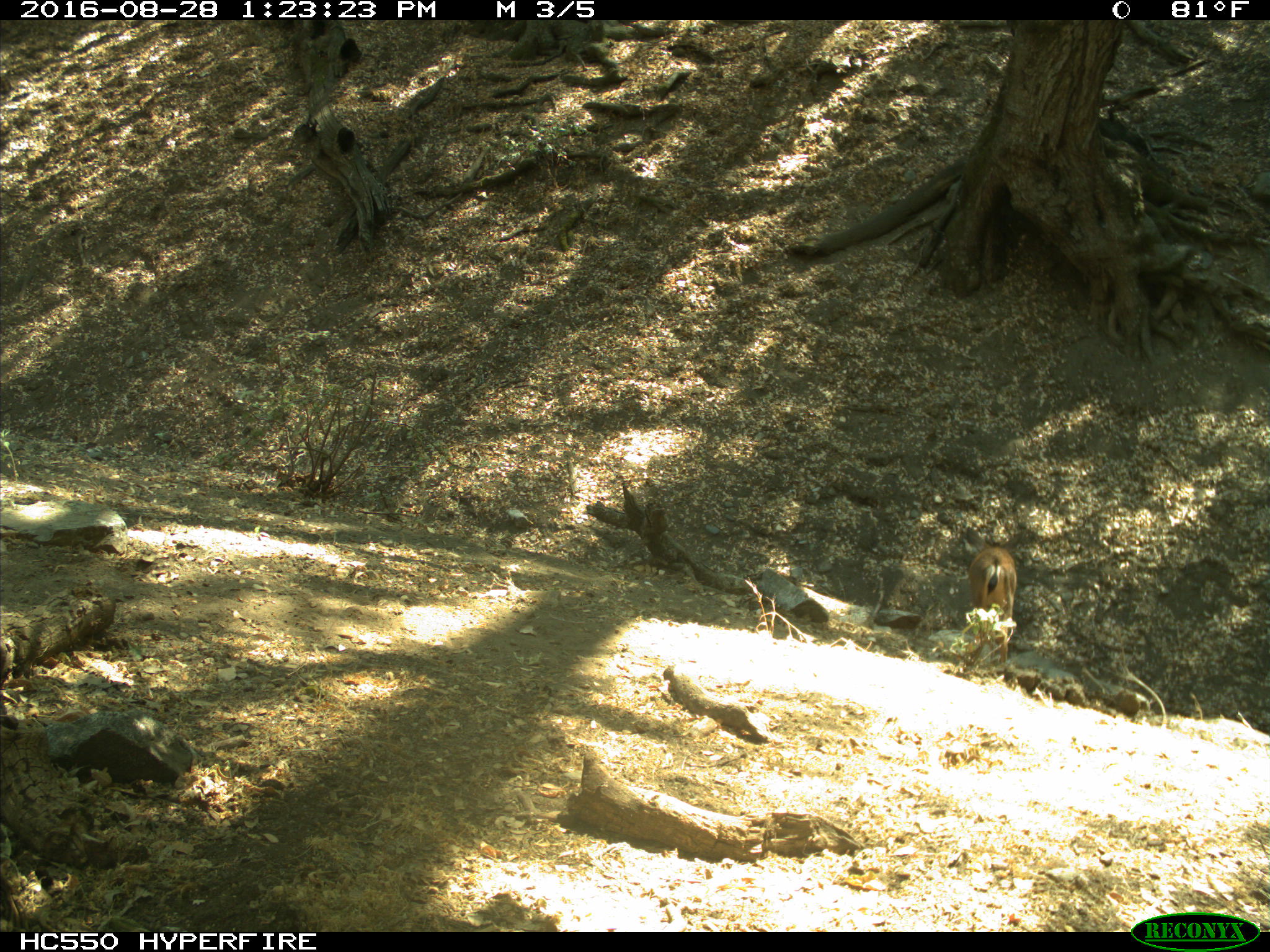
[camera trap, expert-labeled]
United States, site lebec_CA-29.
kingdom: Animalia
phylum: Chordata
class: Mammalia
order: Artiodactyla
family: Cervidae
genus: Odocoileus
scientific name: Odocoileus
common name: deer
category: unidentified deer